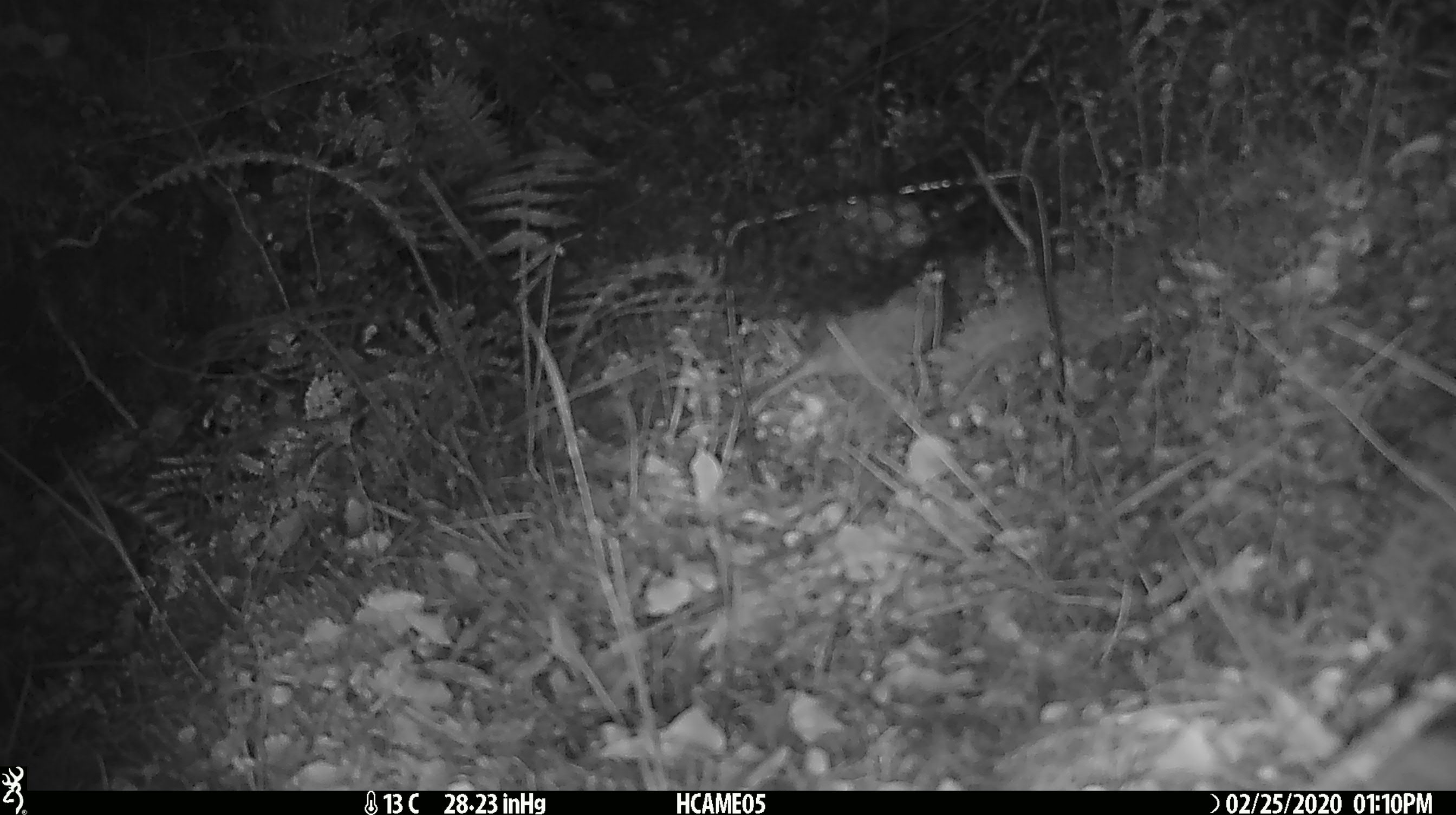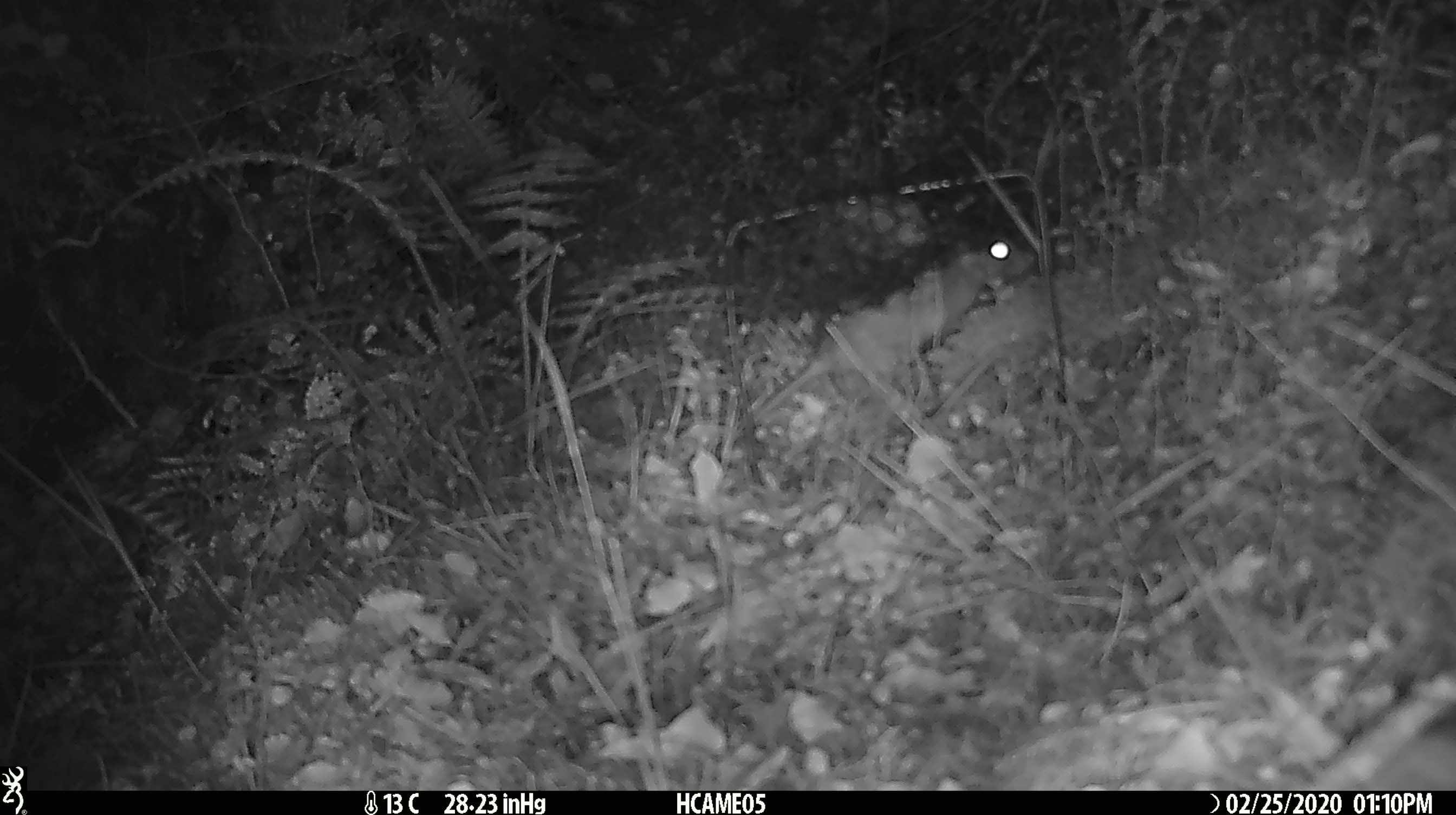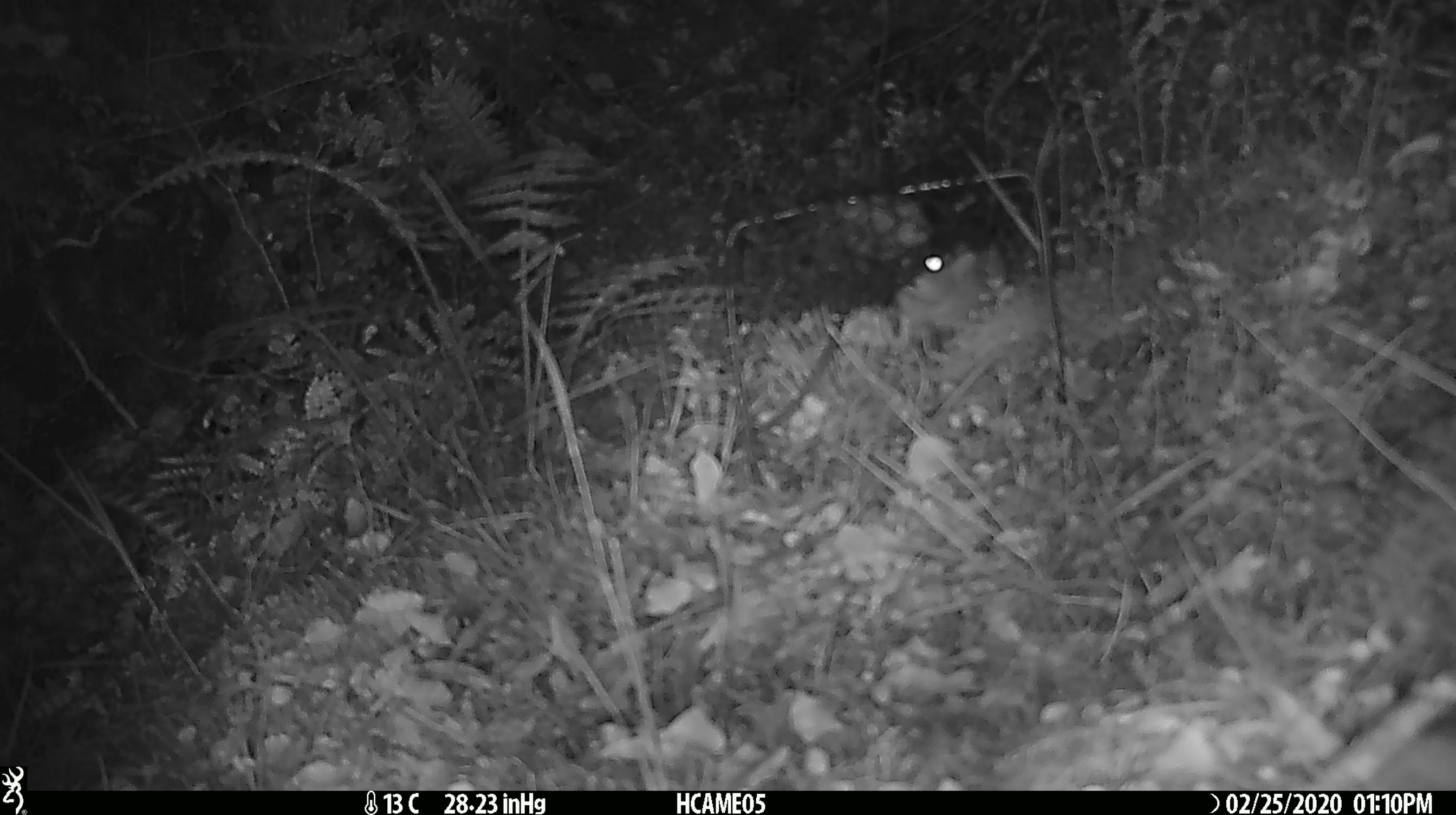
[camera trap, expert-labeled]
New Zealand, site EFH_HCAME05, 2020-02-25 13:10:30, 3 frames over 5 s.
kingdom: Animalia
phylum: Chordata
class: Mammalia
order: Rodentia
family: Muridae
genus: Rattus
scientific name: Rattus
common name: rat